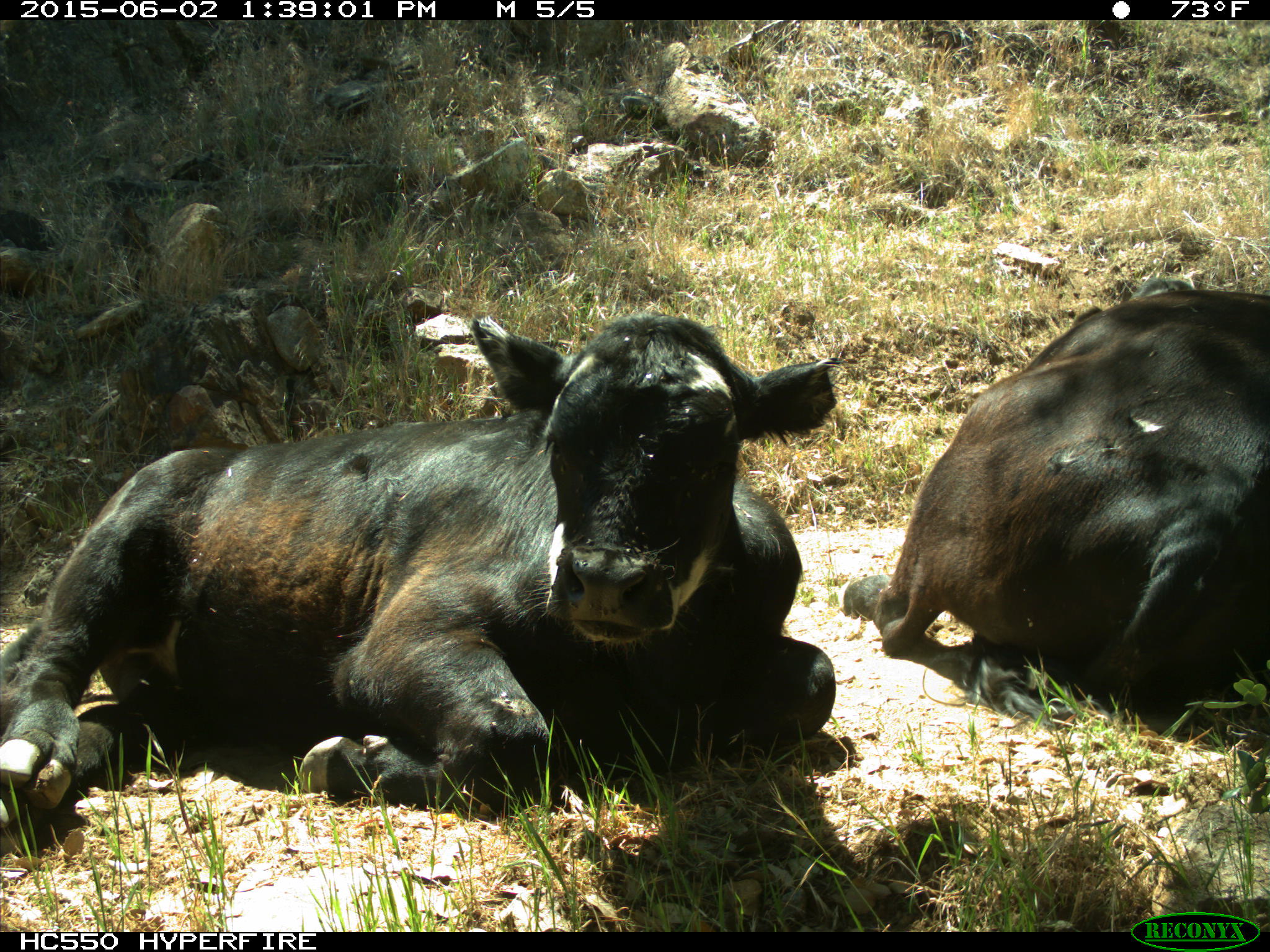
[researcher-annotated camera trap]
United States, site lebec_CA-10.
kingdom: Animalia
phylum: Chordata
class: Mammalia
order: Artiodactyla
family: Bovidae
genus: Bos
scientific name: Bos taurus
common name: domestic cow